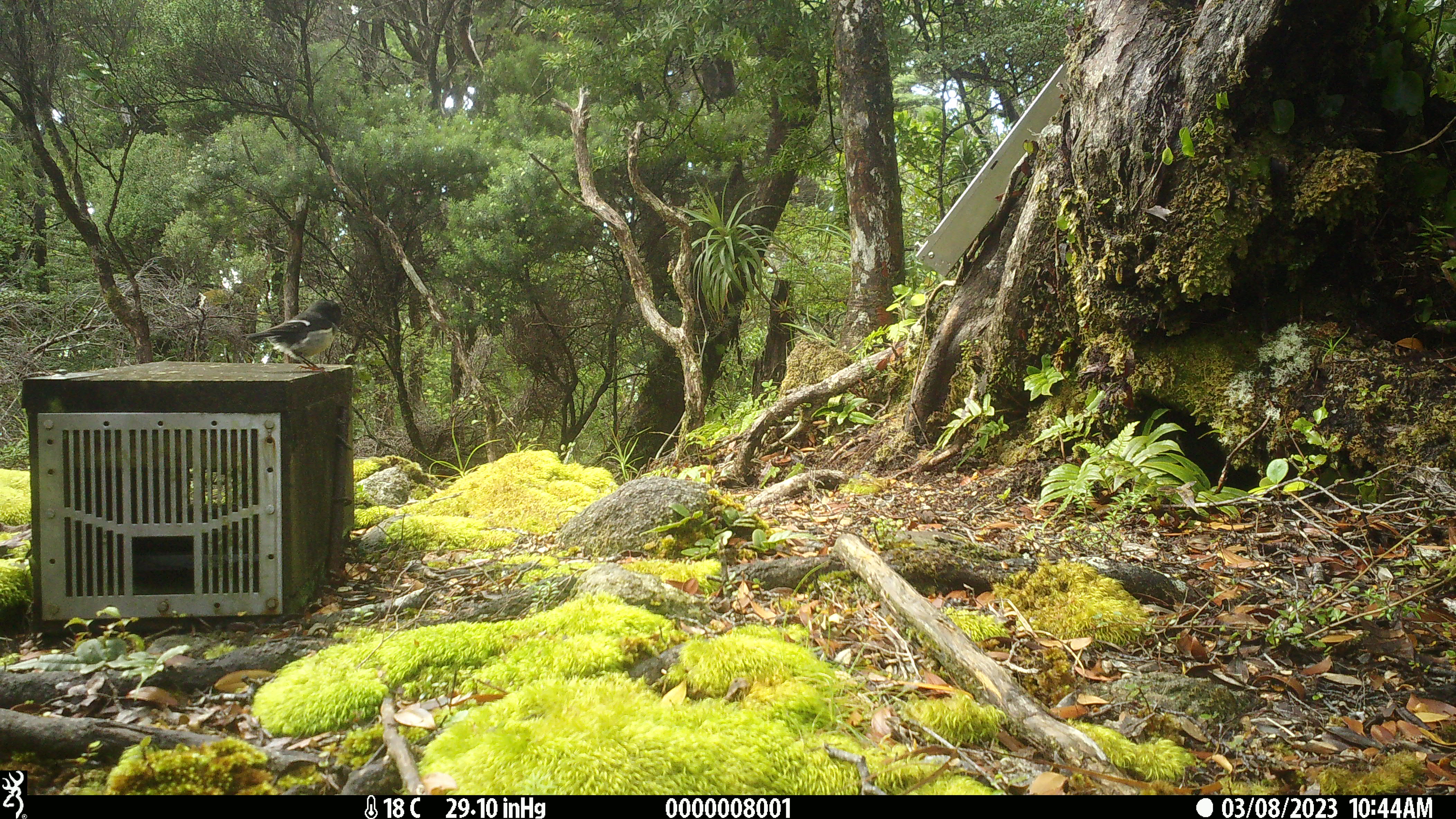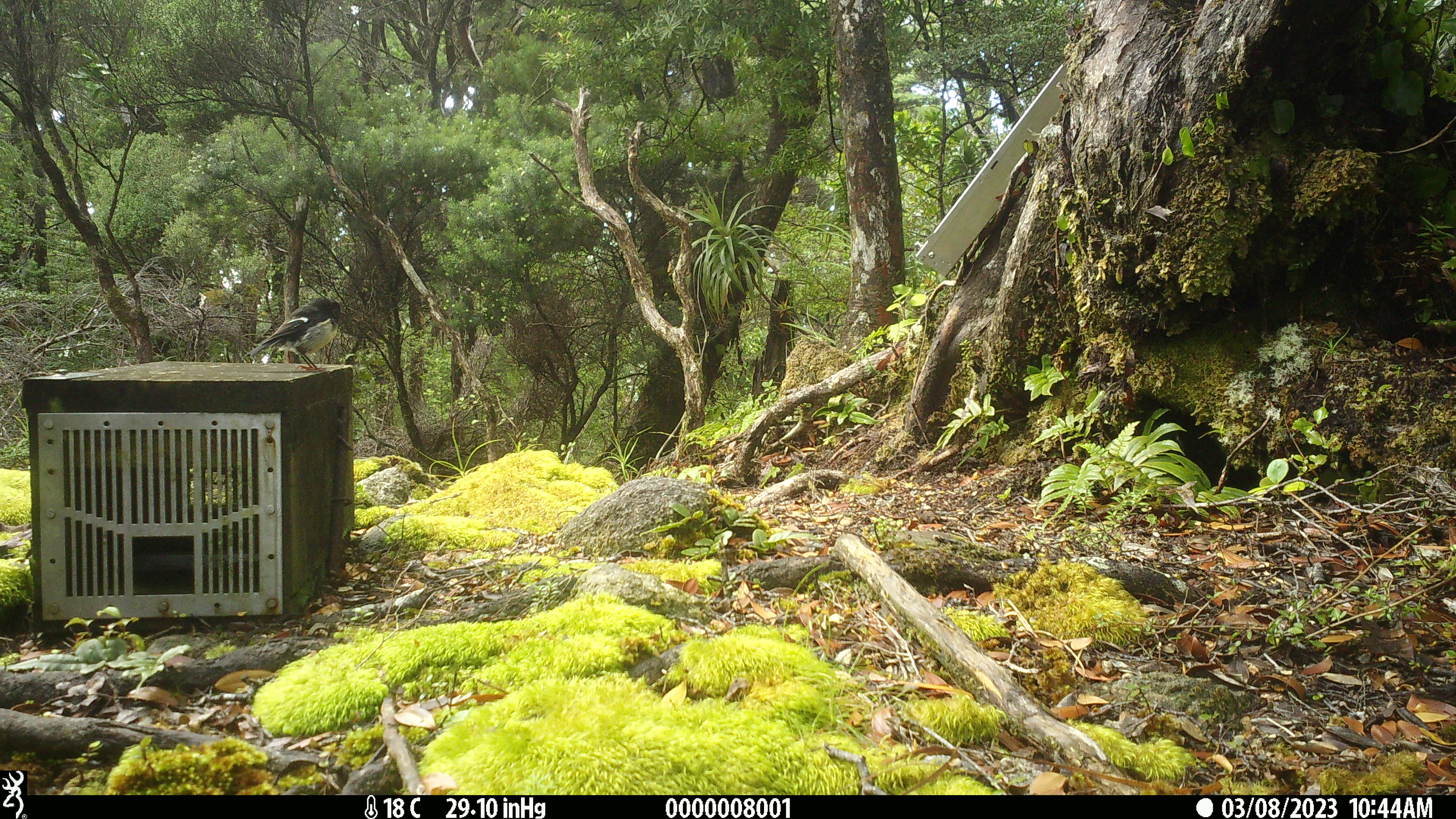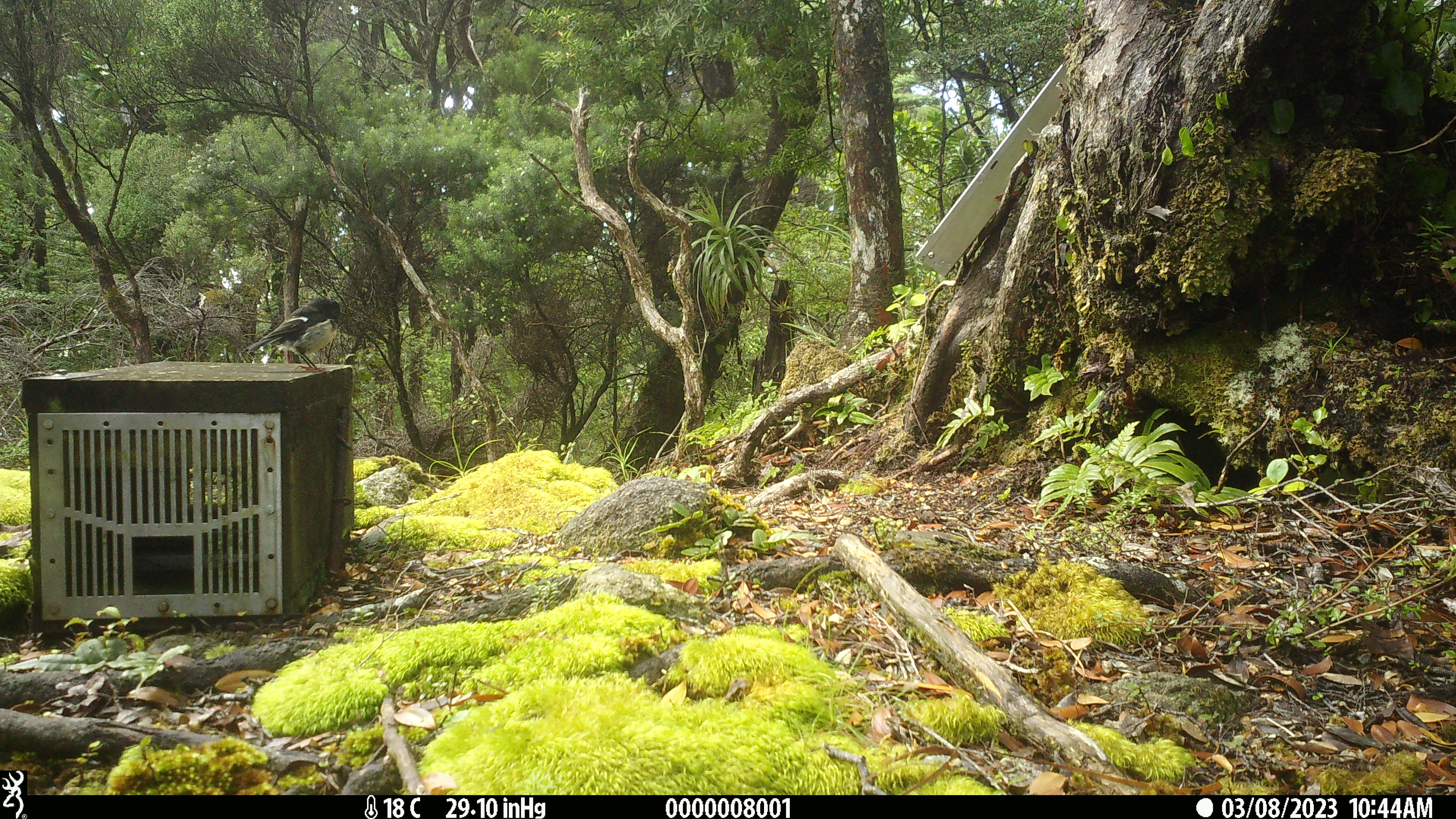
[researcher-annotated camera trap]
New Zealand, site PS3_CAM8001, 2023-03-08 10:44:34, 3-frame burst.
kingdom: Animalia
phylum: Chordata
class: Aves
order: Passeriformes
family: Petroicidae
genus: Petroica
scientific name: Petroica macrocephala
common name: tomtit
Tomtit (Petroica macrocephala).